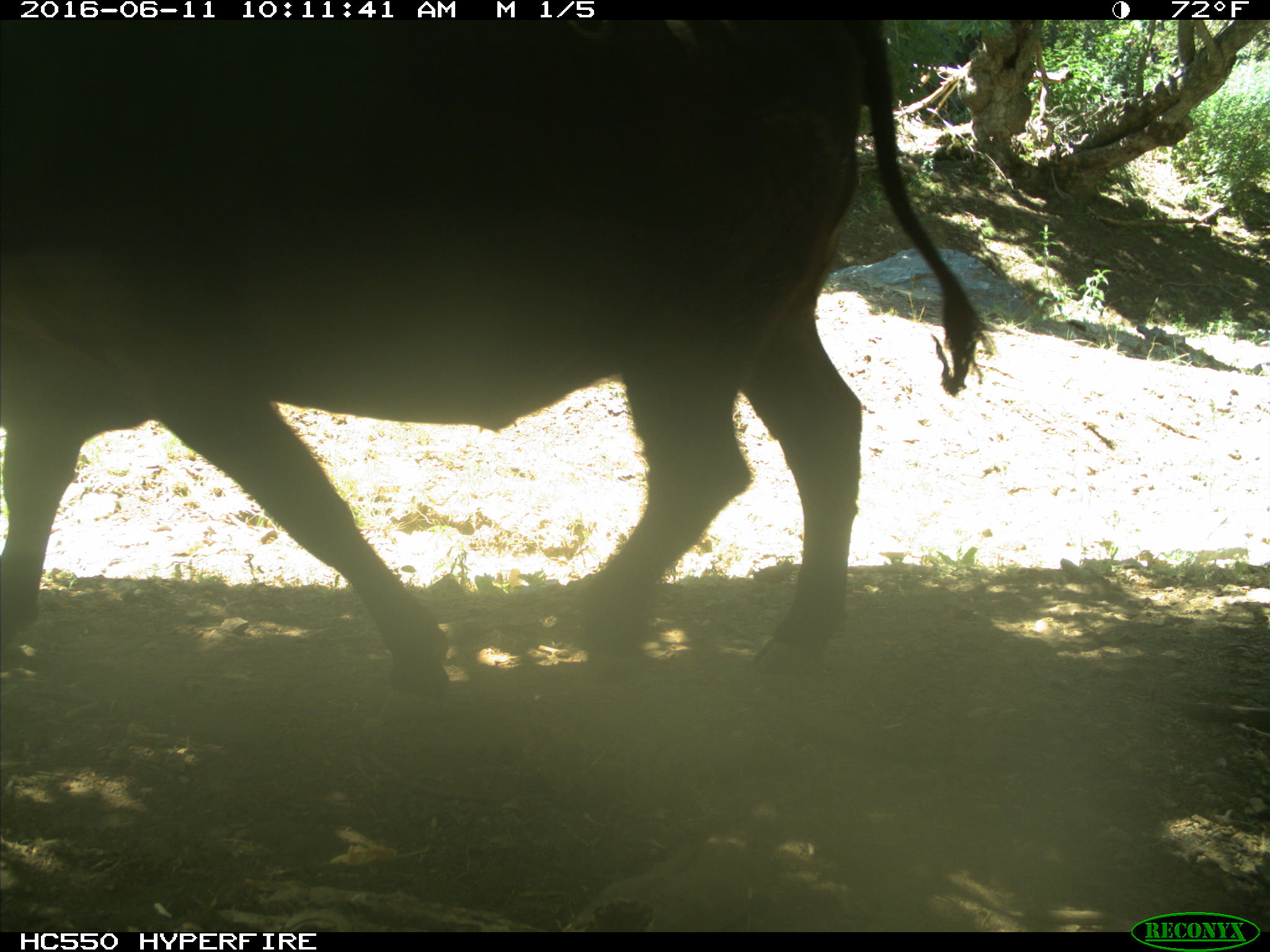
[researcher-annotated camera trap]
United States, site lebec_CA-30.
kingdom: Animalia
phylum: Chordata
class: Mammalia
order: Artiodactyla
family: Bovidae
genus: Bos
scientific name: Bos taurus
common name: domestic cow